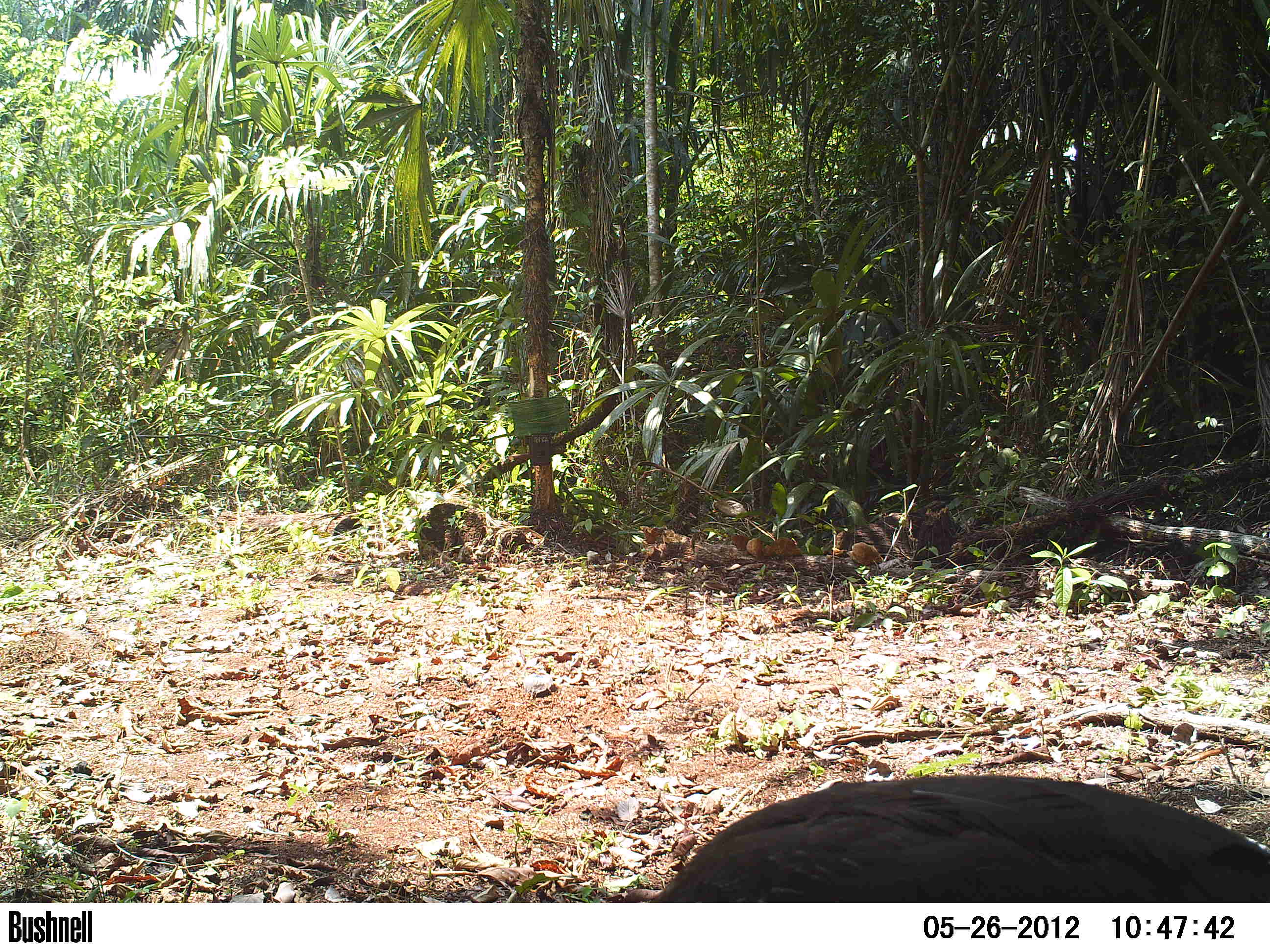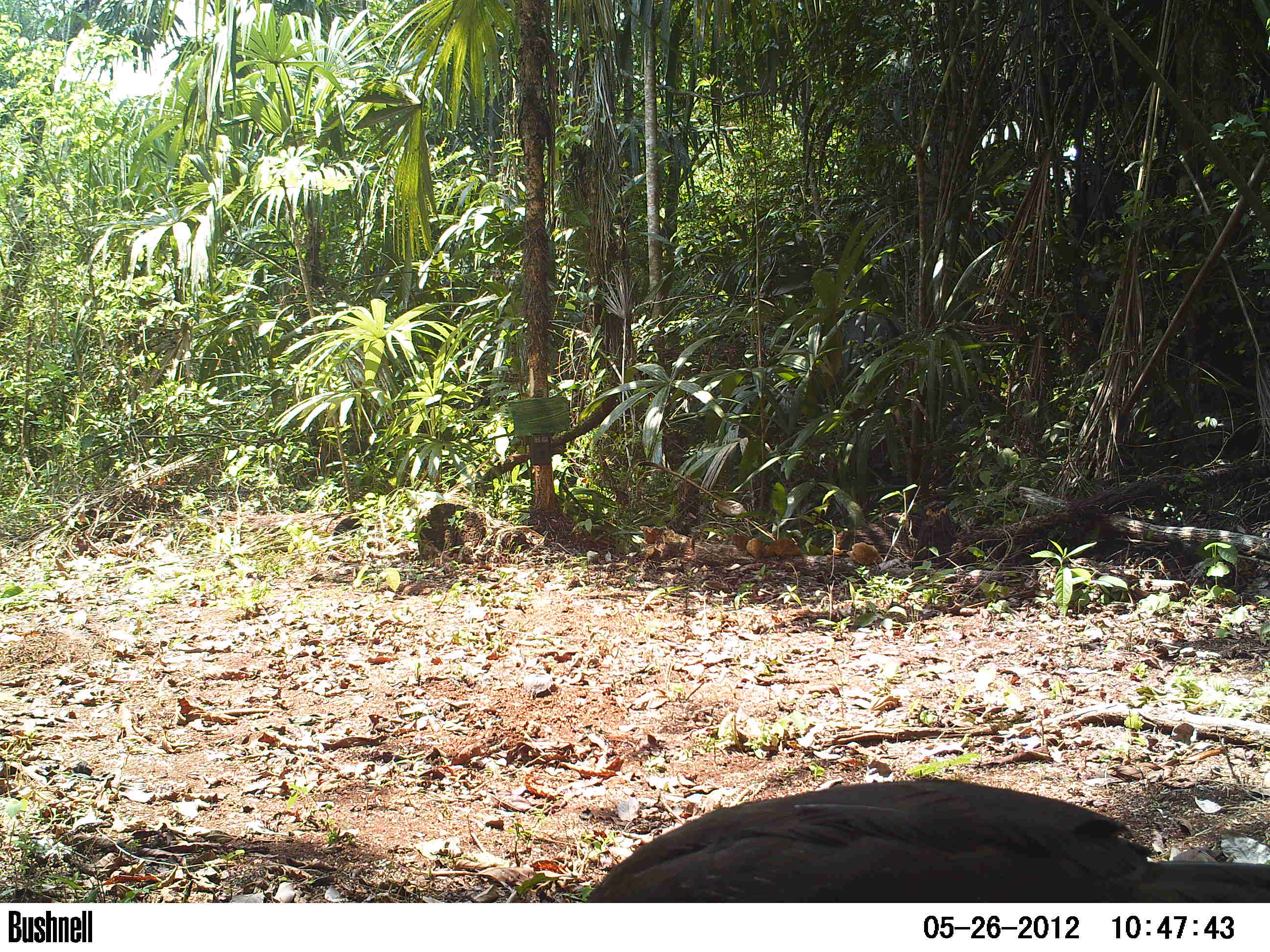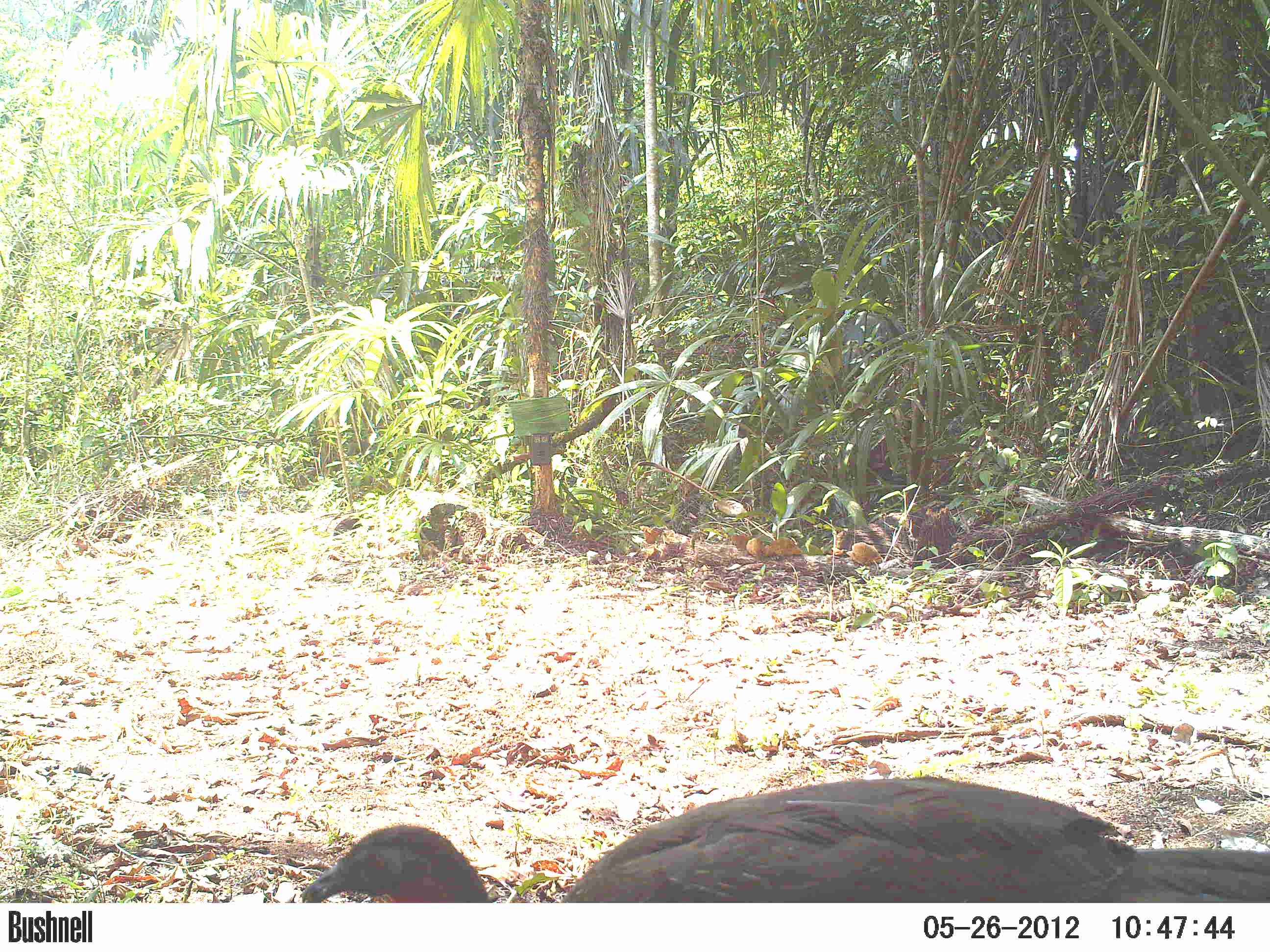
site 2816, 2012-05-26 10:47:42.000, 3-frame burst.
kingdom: Animalia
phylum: Chordata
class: Aves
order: Galliformes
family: Cracidae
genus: Penelope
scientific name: Penelope purpurascens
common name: crested guan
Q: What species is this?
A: Penelope purpurascens (crested guan).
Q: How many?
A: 1.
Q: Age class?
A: Adult.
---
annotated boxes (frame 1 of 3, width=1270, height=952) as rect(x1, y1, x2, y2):
penelope purpurascens: rect(653, 775, 1269, 902)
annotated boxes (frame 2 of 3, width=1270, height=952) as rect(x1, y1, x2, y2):
penelope purpurascens: rect(583, 781, 1270, 903)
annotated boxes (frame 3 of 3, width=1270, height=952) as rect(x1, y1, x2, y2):
penelope purpurascens: rect(295, 774, 1270, 904)